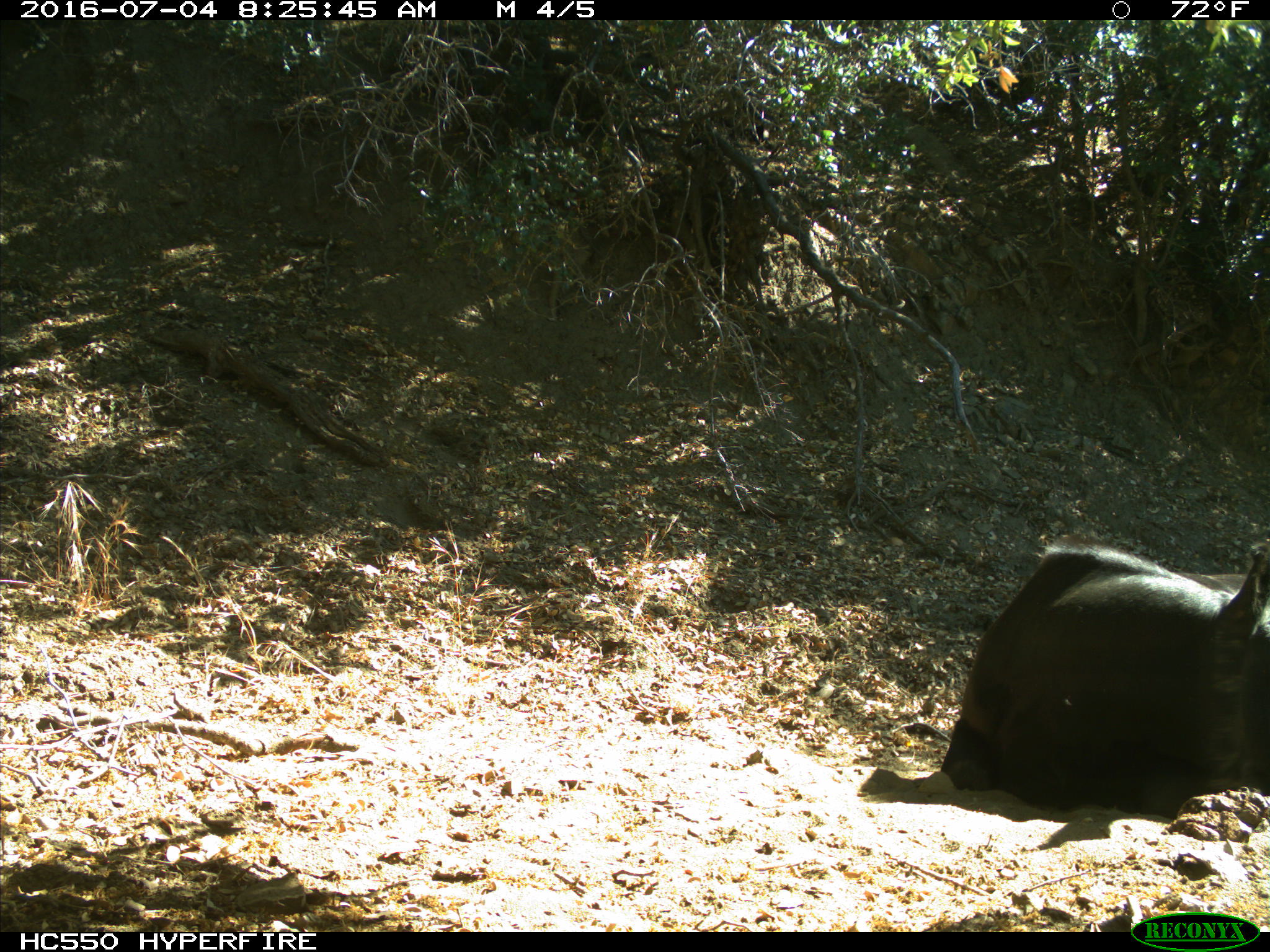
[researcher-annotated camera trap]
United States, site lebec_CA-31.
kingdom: Animalia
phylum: Chordata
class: Mammalia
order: Artiodactyla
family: Bovidae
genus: Bos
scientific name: Bos taurus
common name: domestic cow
Bos taurus (domestic cow).